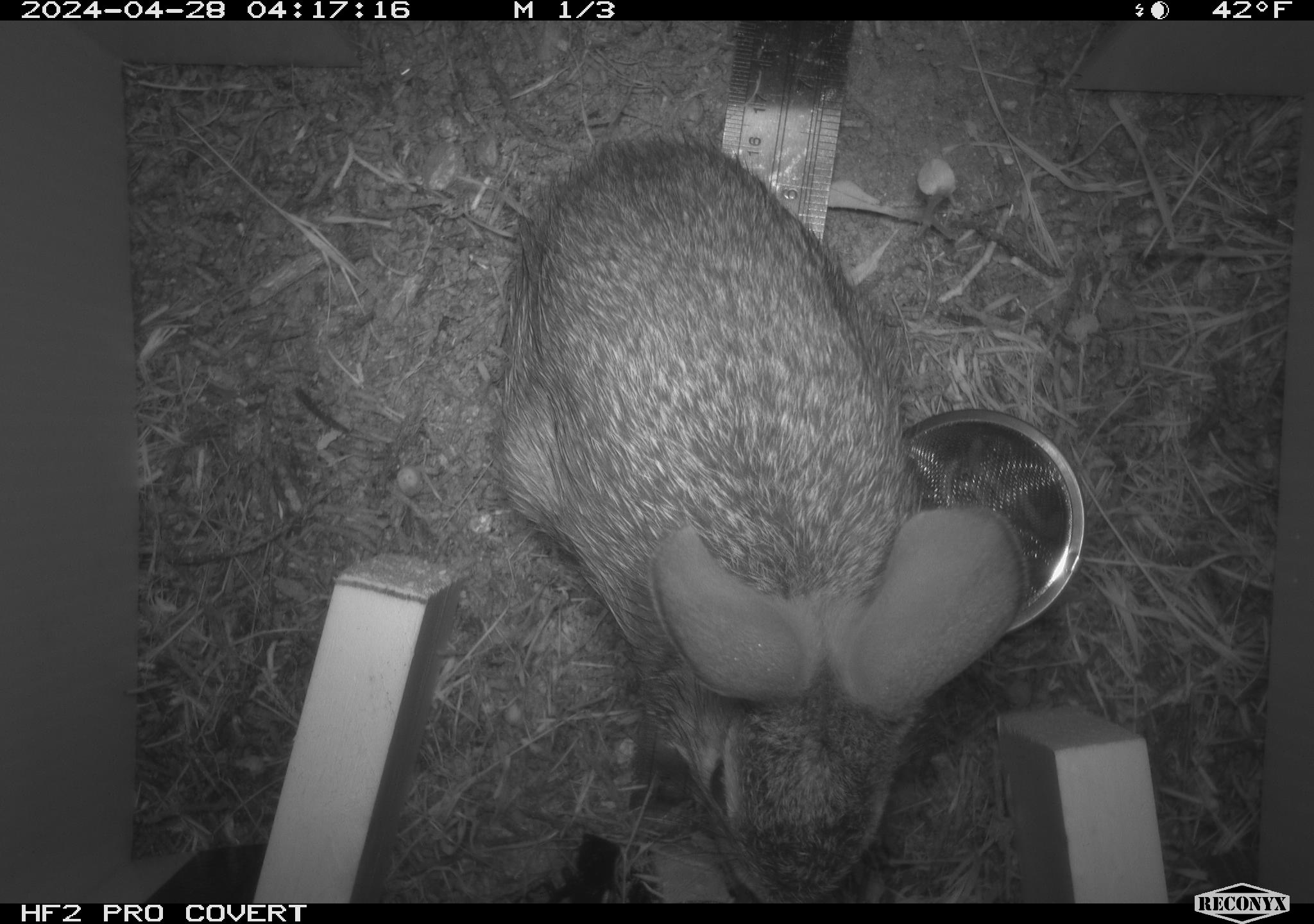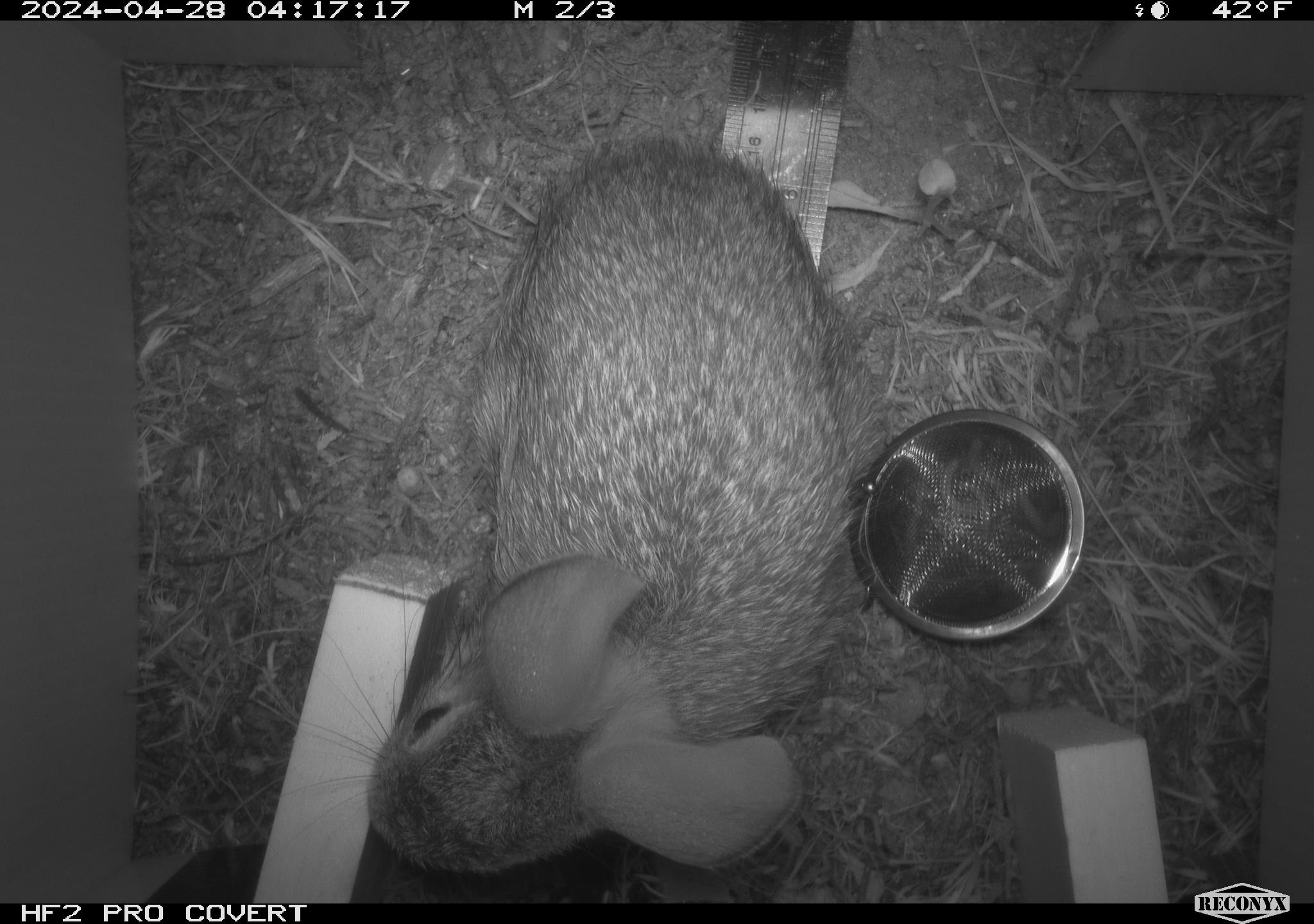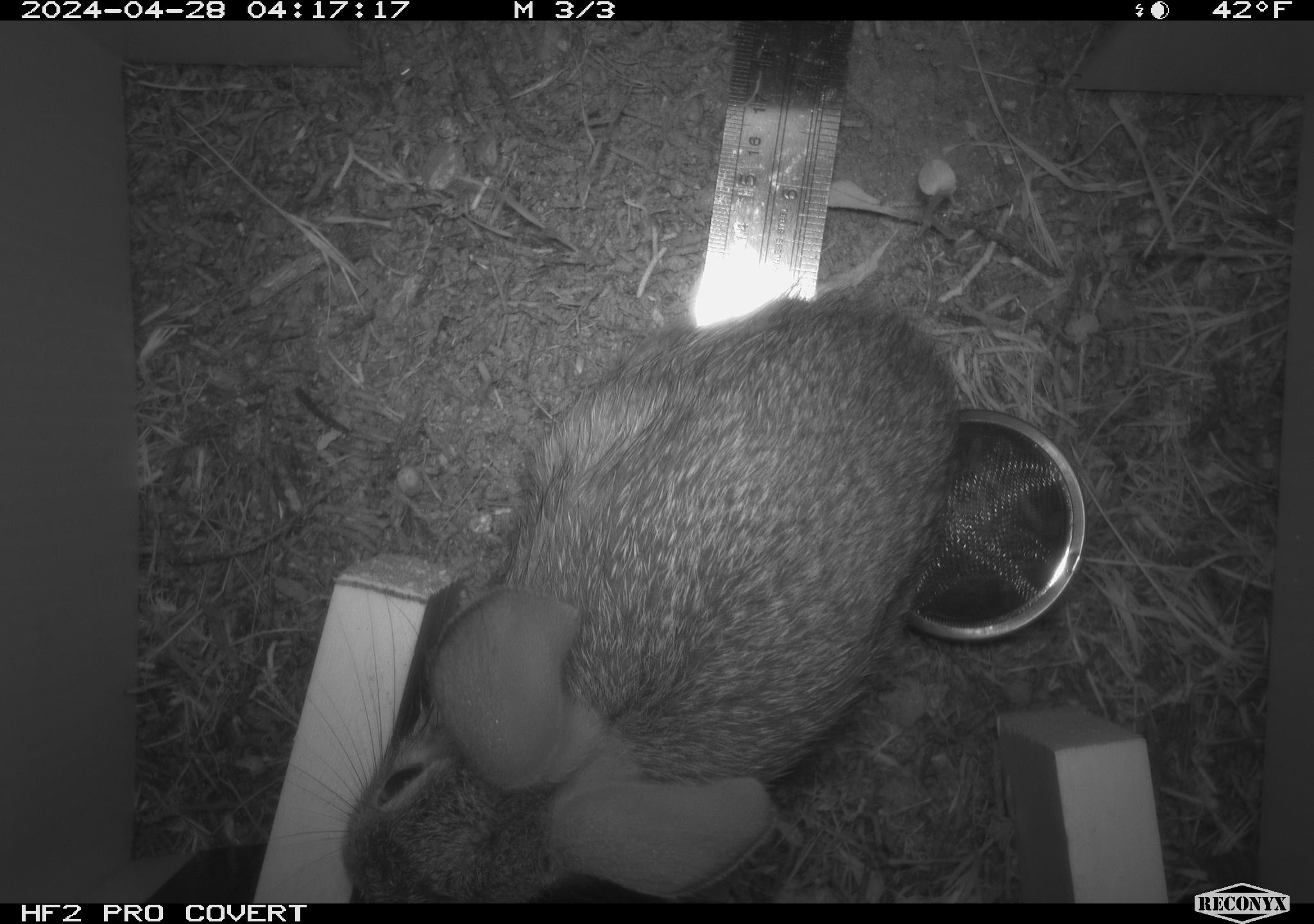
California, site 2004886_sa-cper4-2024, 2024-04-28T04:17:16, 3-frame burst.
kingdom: Animalia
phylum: Chordata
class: Mammalia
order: Lagomorpha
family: Leporidae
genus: Sylvilagus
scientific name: Sylvilagus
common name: cottontail rabbits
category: sylvilagus species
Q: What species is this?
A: Sylvilagus species (cottontail rabbits) (Sylvilagus).